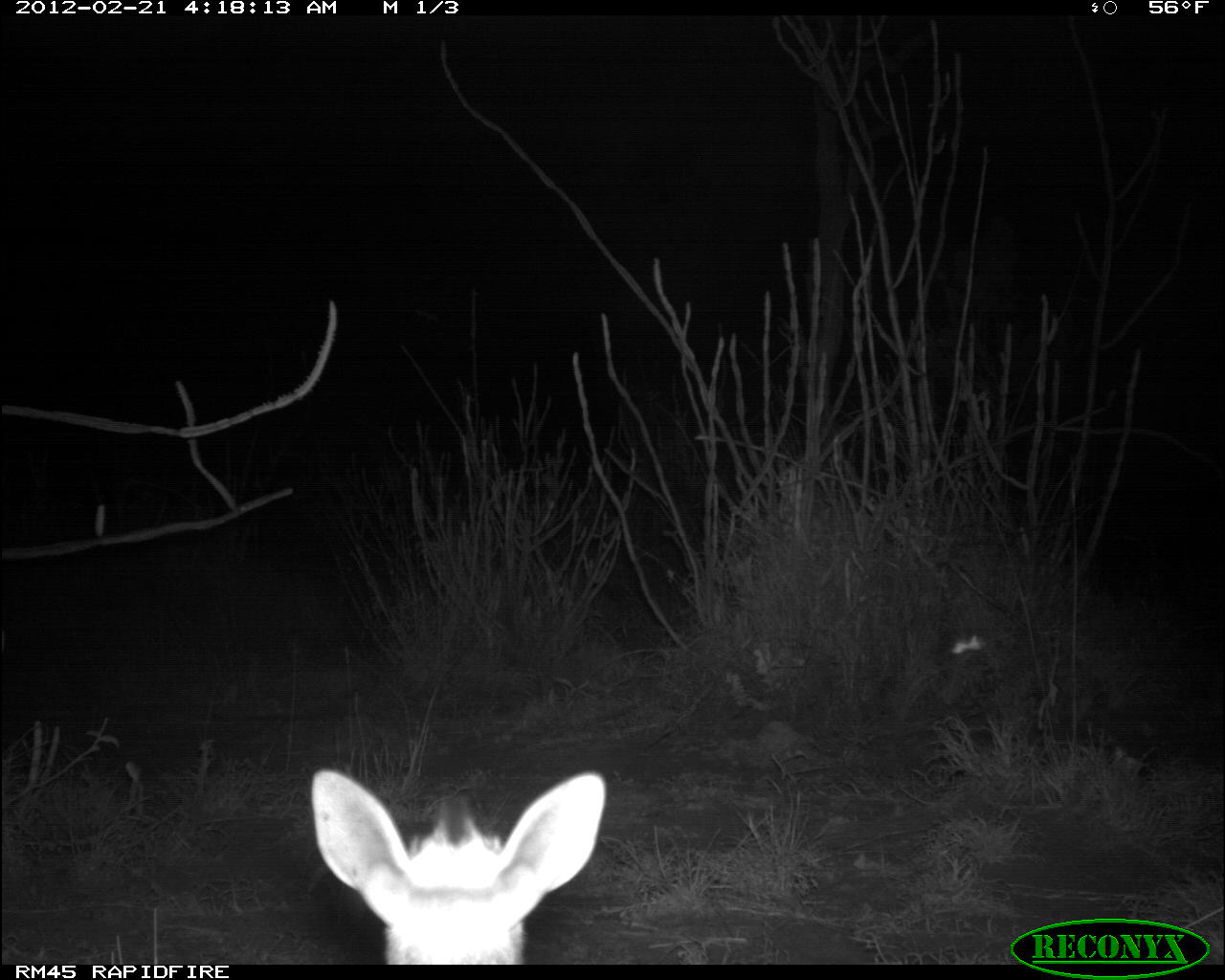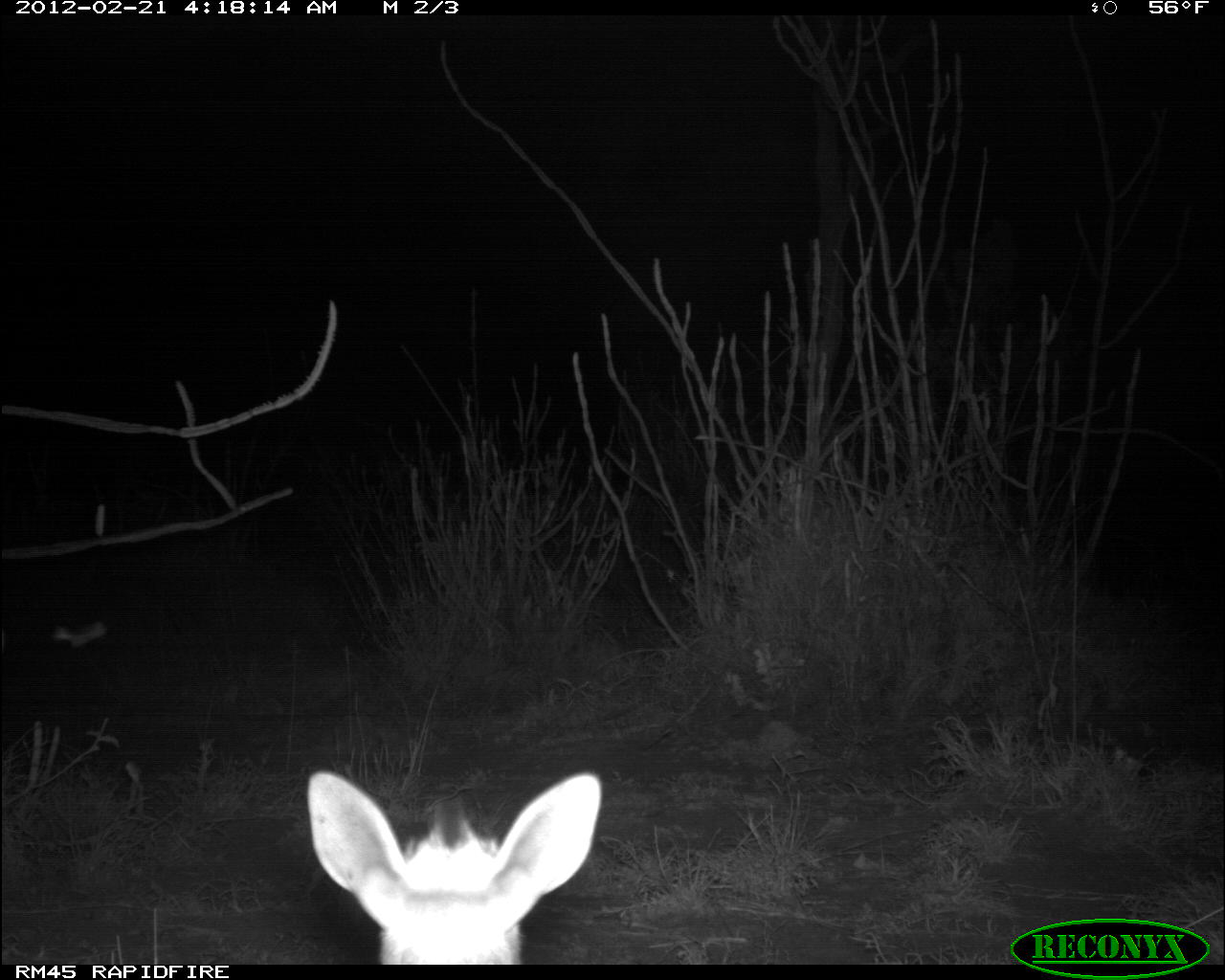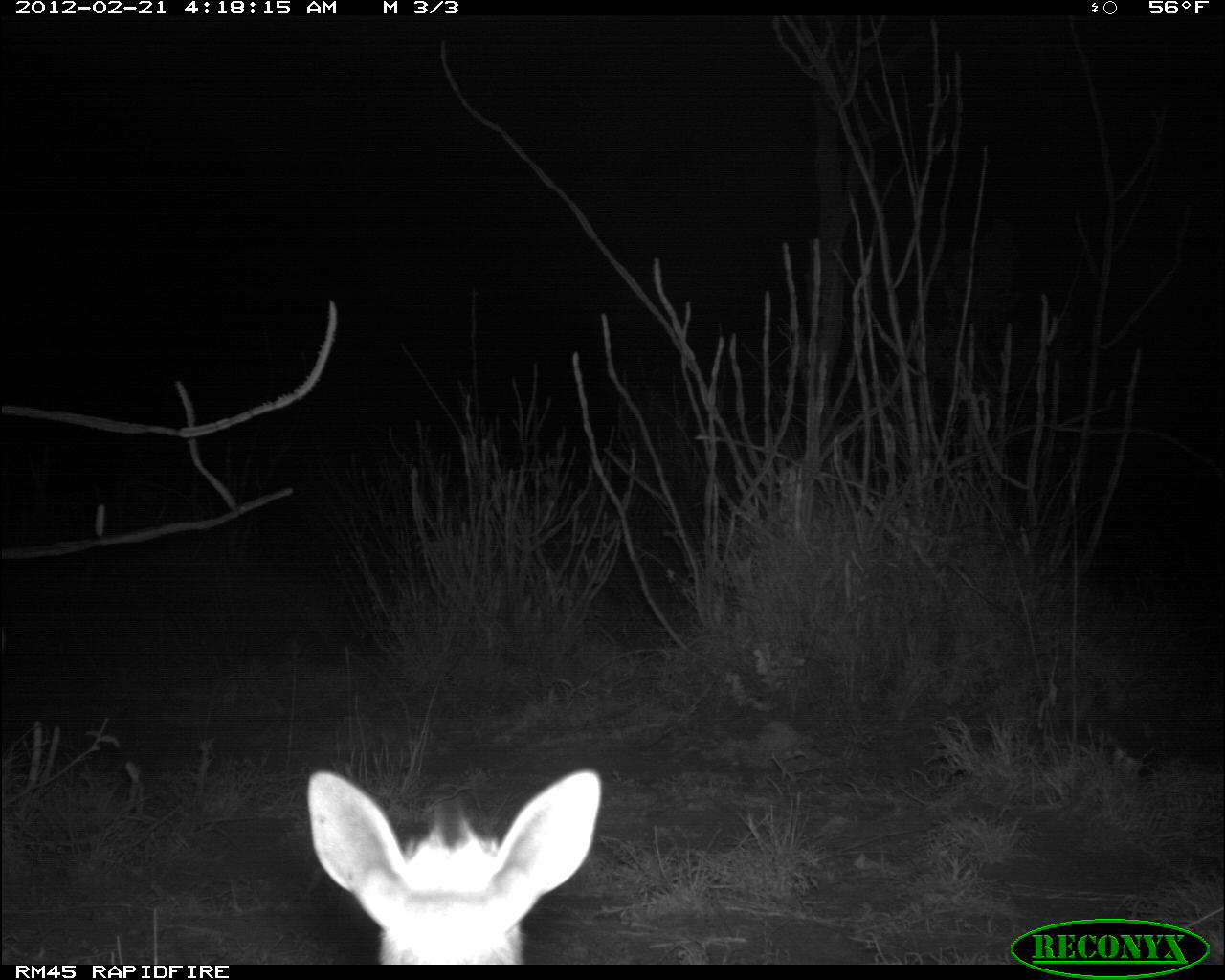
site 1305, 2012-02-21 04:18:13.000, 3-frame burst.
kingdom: Animalia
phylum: Chordata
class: Mammalia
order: Artiodactyla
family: Bovidae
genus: Madoqua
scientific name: Madoqua guentheri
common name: günther's dik-dik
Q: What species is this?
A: Madoqua guentheri (günther's dik-dik).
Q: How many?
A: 1.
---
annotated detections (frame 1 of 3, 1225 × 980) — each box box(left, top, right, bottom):
madoqua guentheri: box(310, 769, 607, 965)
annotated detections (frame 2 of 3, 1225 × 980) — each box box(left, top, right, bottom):
madoqua guentheri: box(304, 765, 609, 965)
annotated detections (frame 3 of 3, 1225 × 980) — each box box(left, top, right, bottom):
madoqua guentheri: box(309, 769, 604, 965)